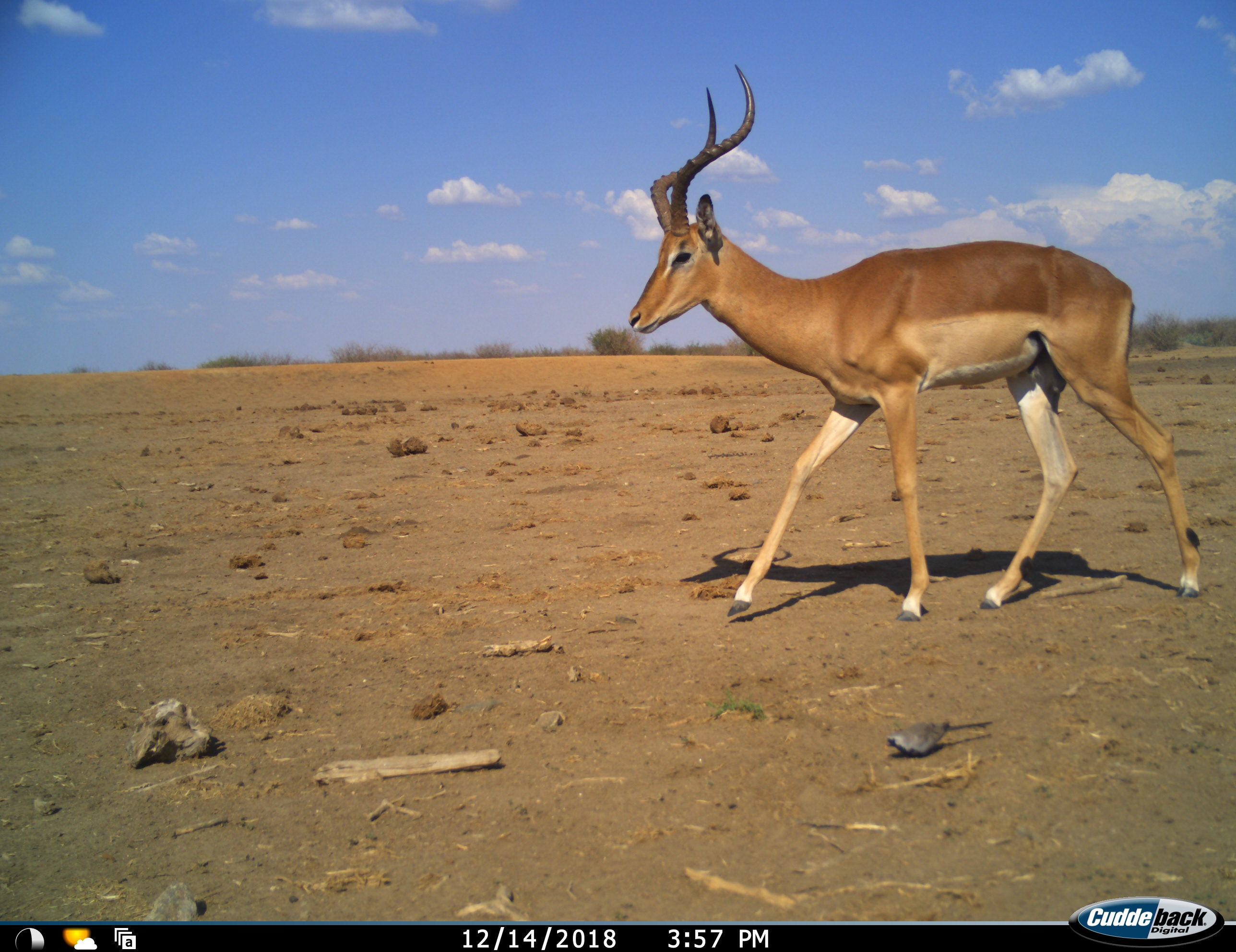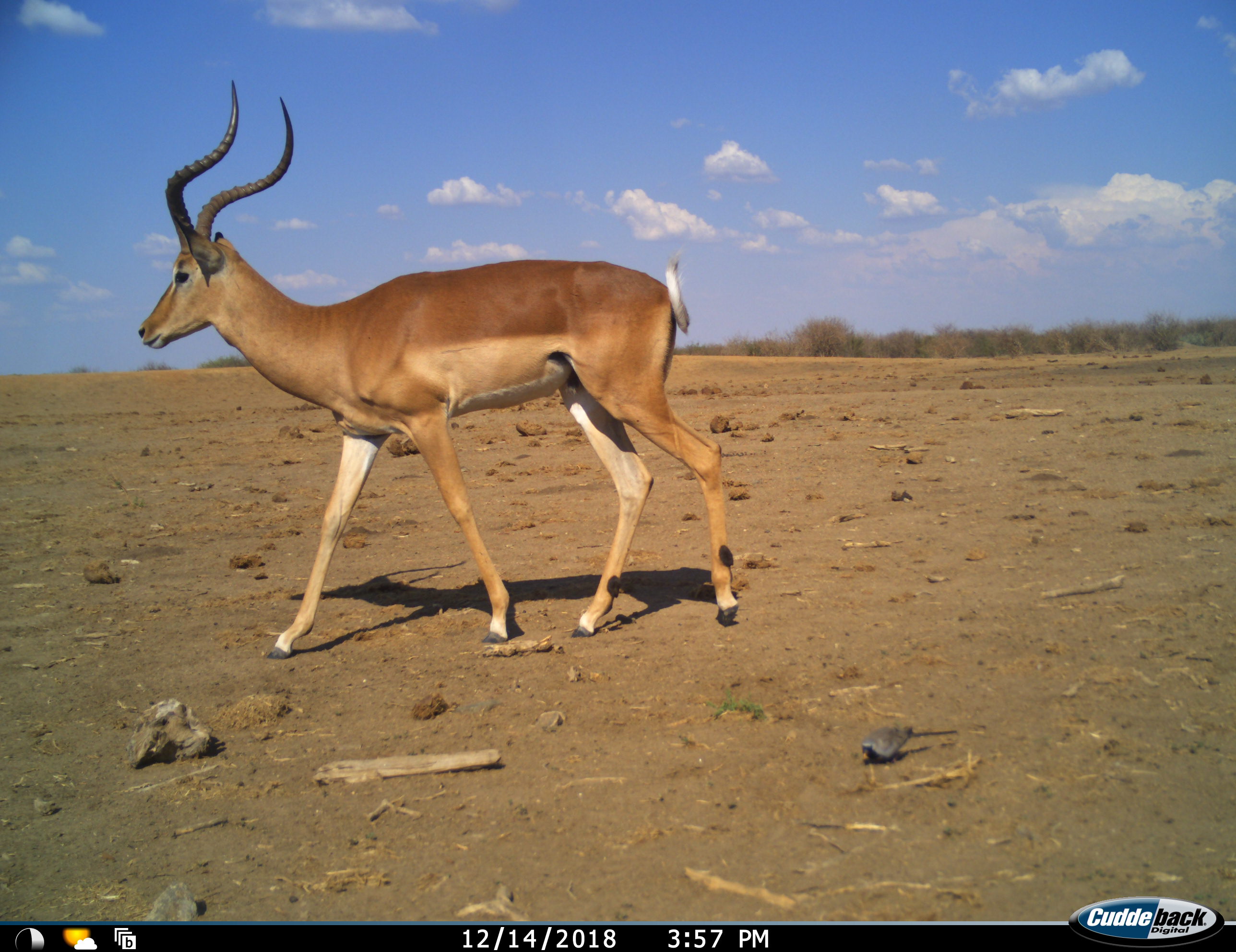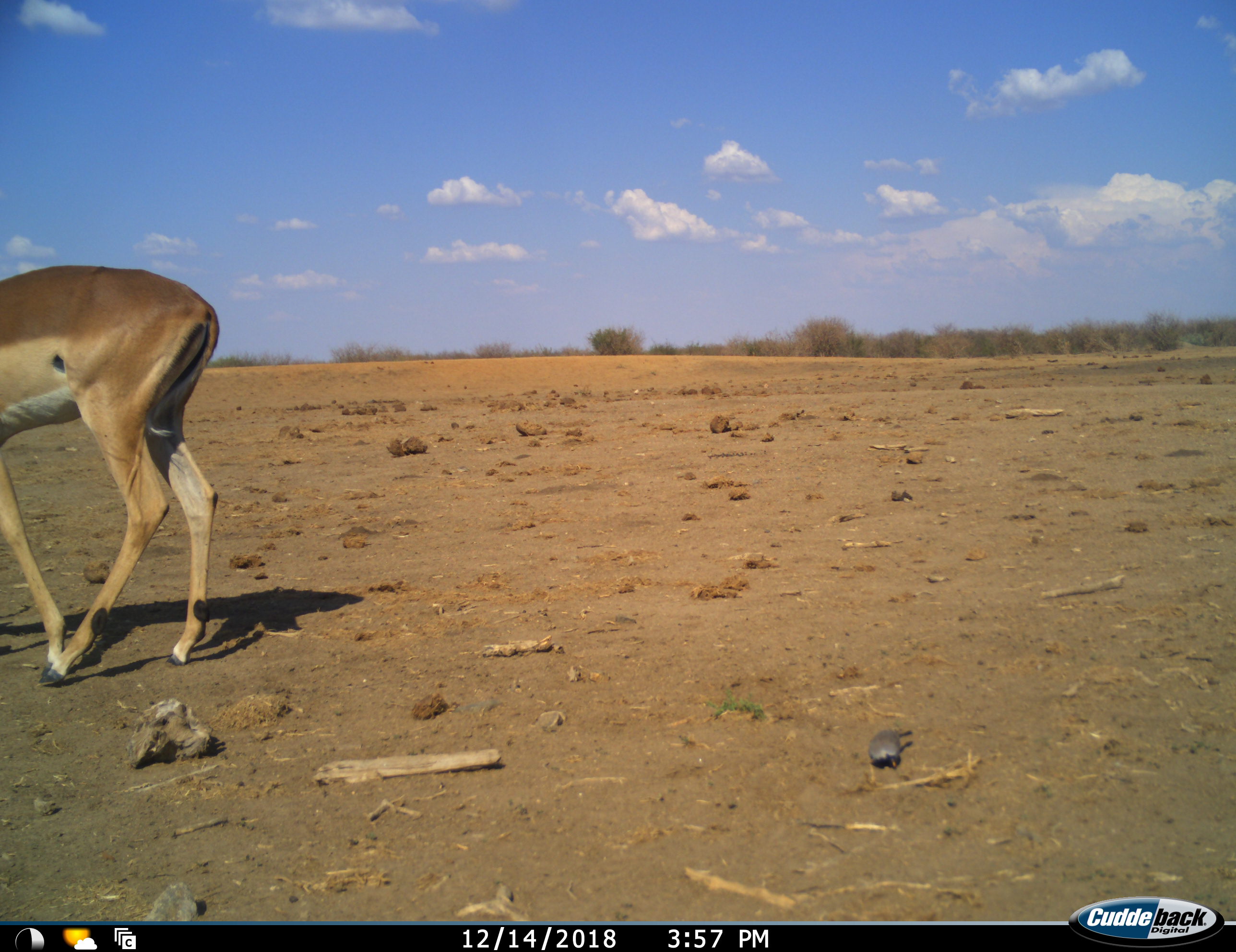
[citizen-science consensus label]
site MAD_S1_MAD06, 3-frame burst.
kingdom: Animalia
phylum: Chordata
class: Mammalia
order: Artiodactyla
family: Bovidae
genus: Aepyceros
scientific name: Aepyceros melampus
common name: impala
Impala (Aepyceros melampus), count 1. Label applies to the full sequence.